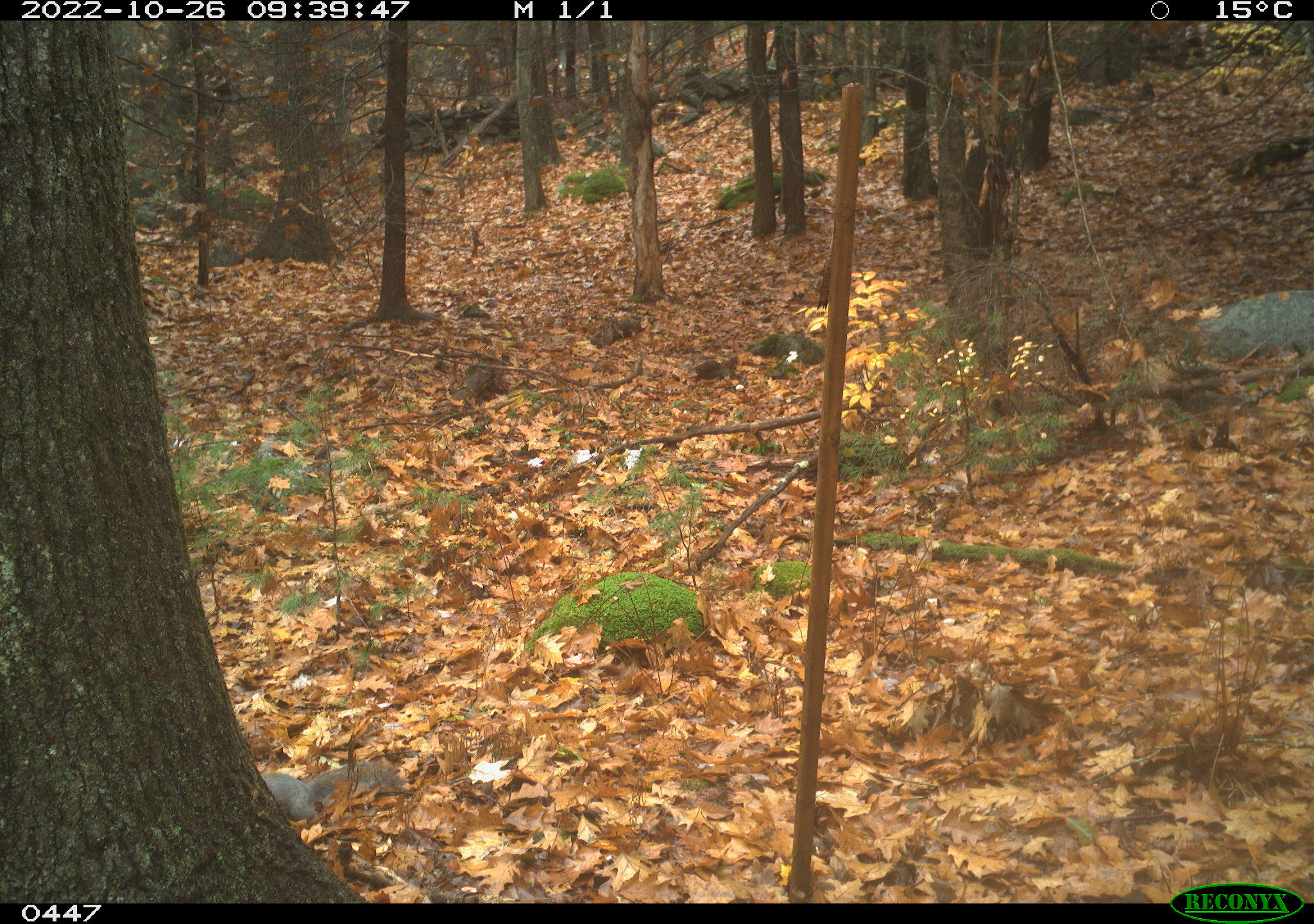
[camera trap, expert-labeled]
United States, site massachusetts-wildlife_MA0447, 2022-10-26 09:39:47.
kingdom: Animalia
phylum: Chordata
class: Mammalia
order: Rodentia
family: Sciuridae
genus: Sciurus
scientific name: Sciurus carolinensis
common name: gray squirrel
Gray squirrel (Sciurus carolinensis).